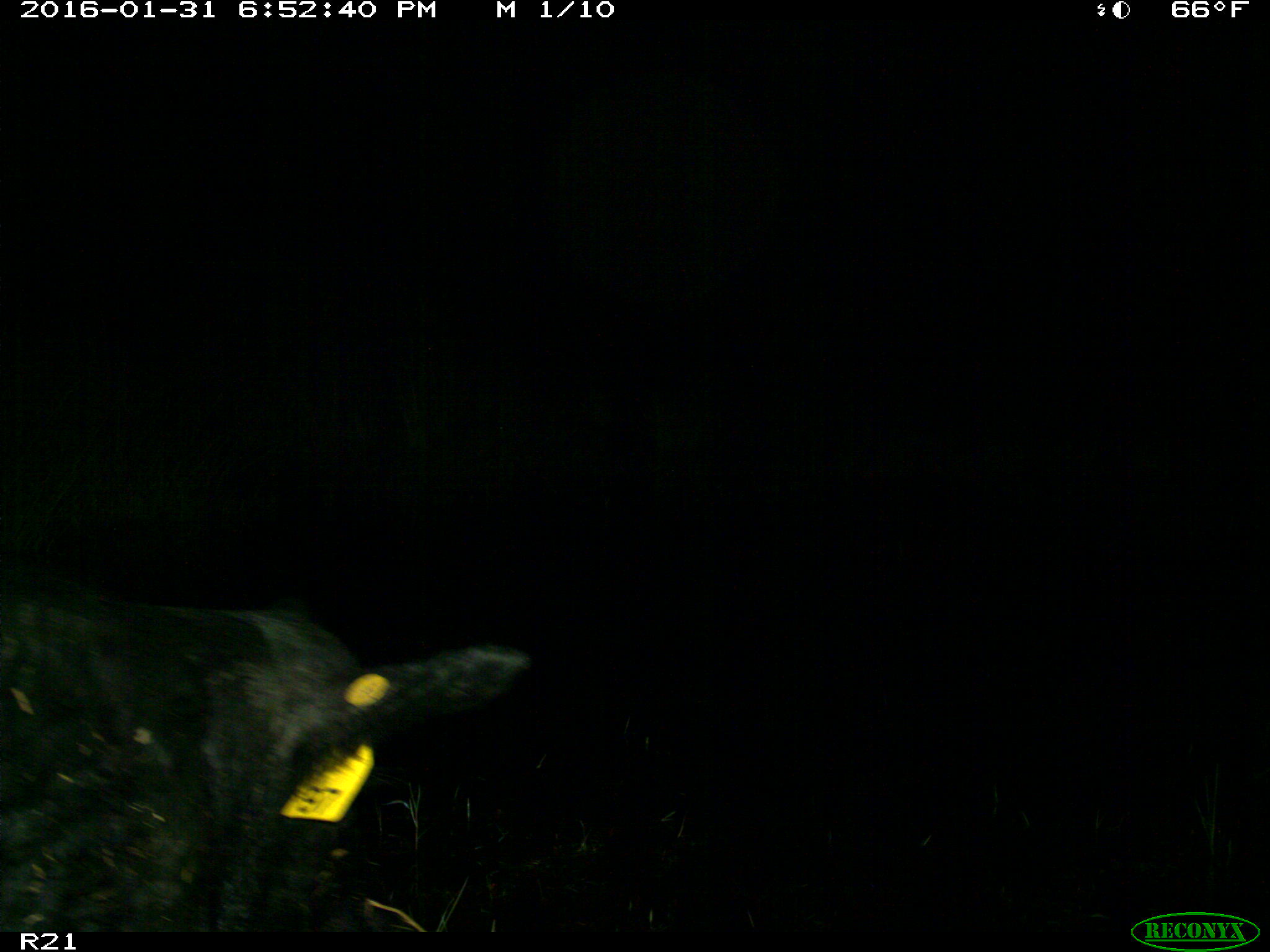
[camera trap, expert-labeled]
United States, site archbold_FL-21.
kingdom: Animalia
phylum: Chordata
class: Mammalia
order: Artiodactyla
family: Suidae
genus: Sus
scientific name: Sus scrofa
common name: wild boar